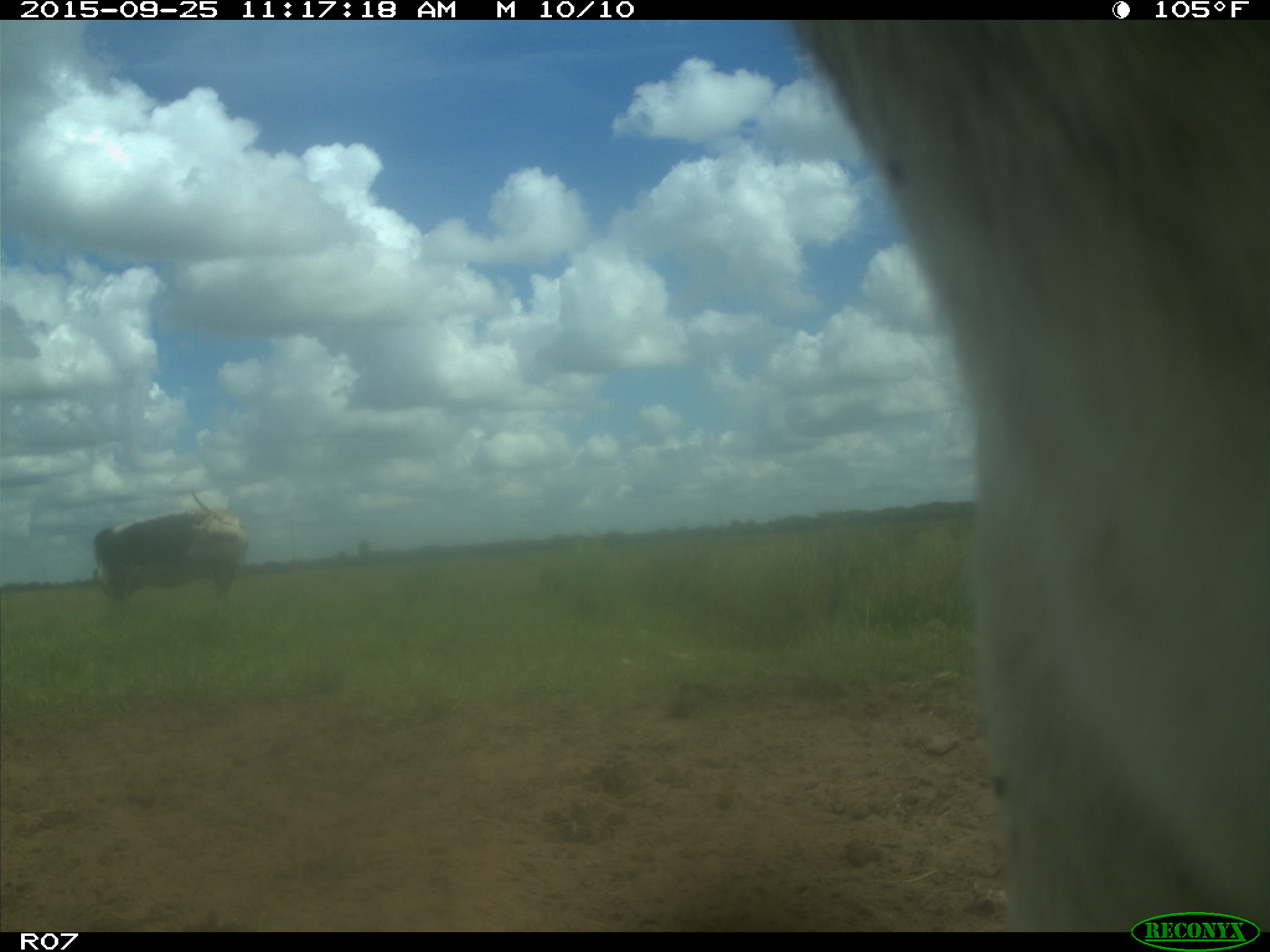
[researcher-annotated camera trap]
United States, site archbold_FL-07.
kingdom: Animalia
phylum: Chordata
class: Mammalia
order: Artiodactyla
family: Bovidae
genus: Bos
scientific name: Bos taurus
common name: domestic cow